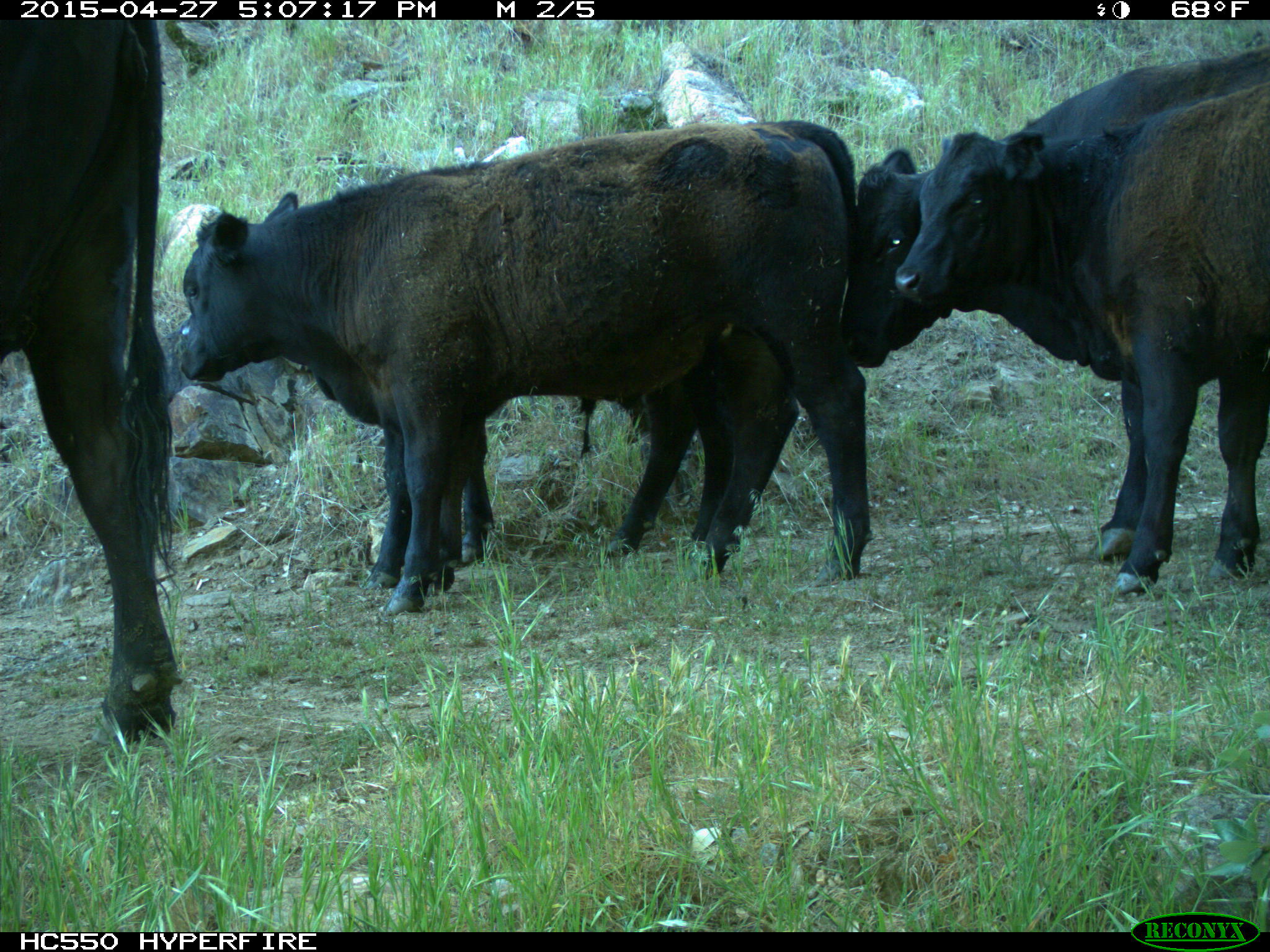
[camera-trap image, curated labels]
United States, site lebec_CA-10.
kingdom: Animalia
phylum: Chordata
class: Mammalia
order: Artiodactyla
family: Bovidae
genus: Bos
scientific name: Bos taurus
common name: domestic cow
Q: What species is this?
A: Bos taurus (domestic cow).